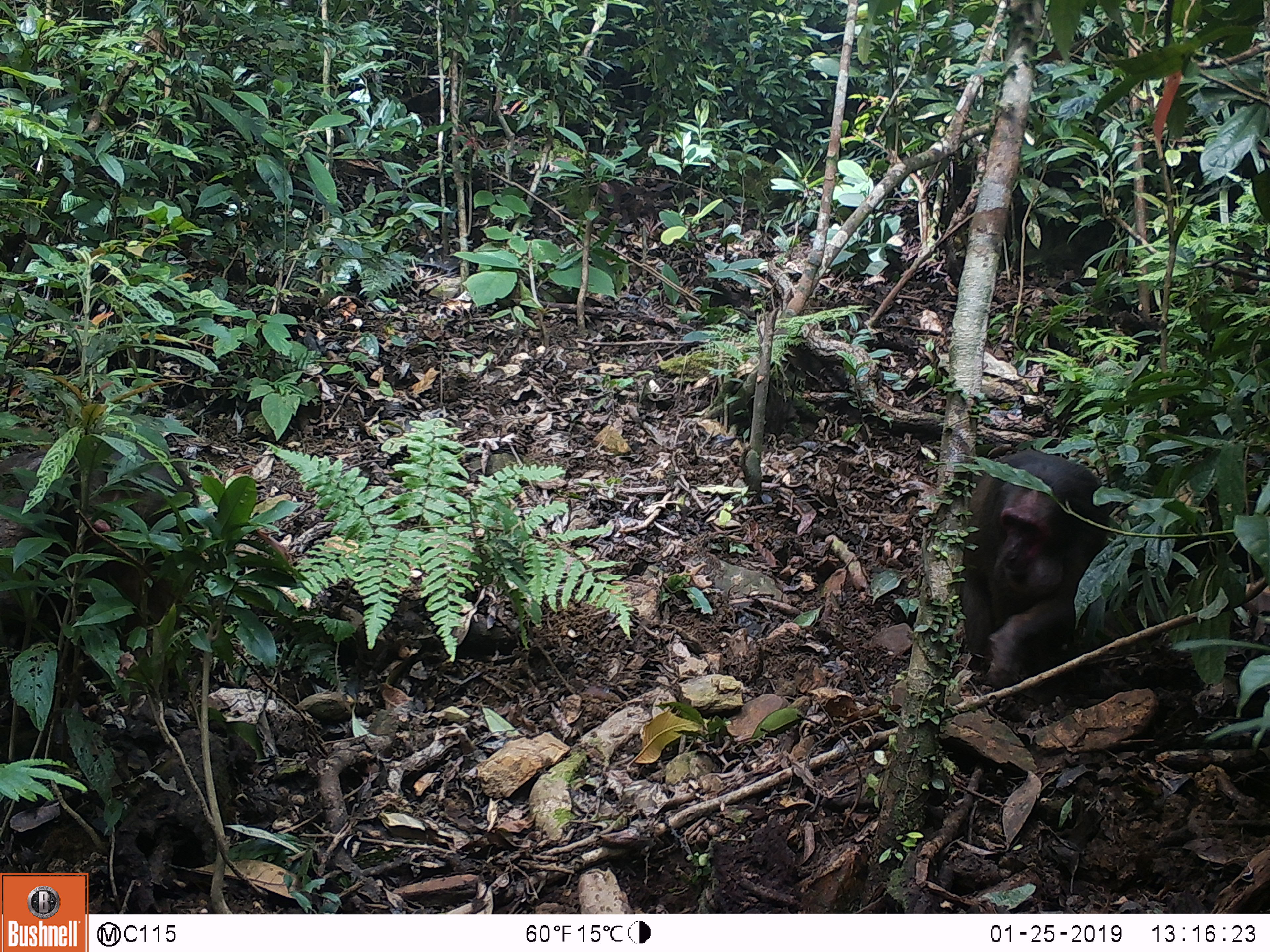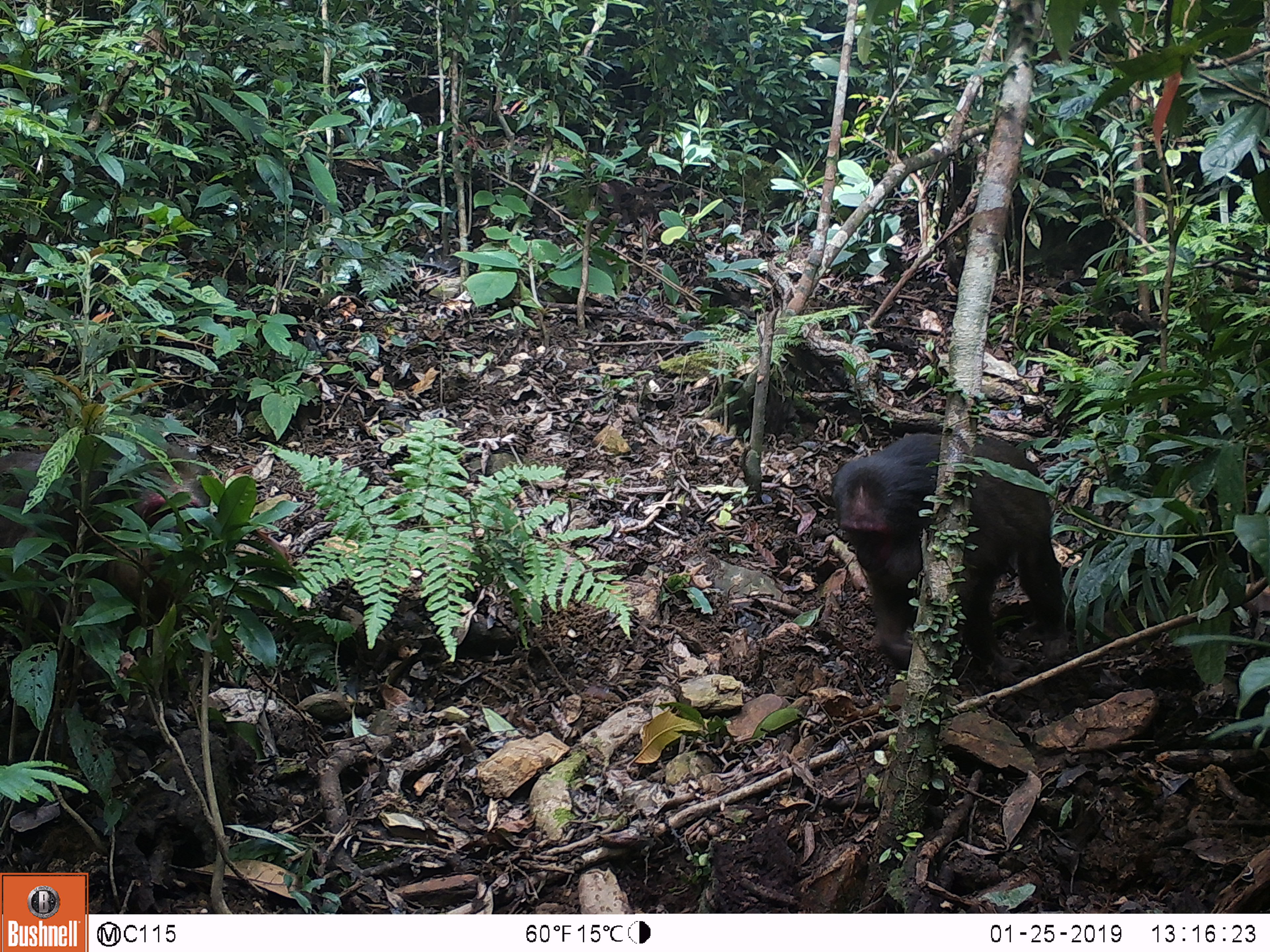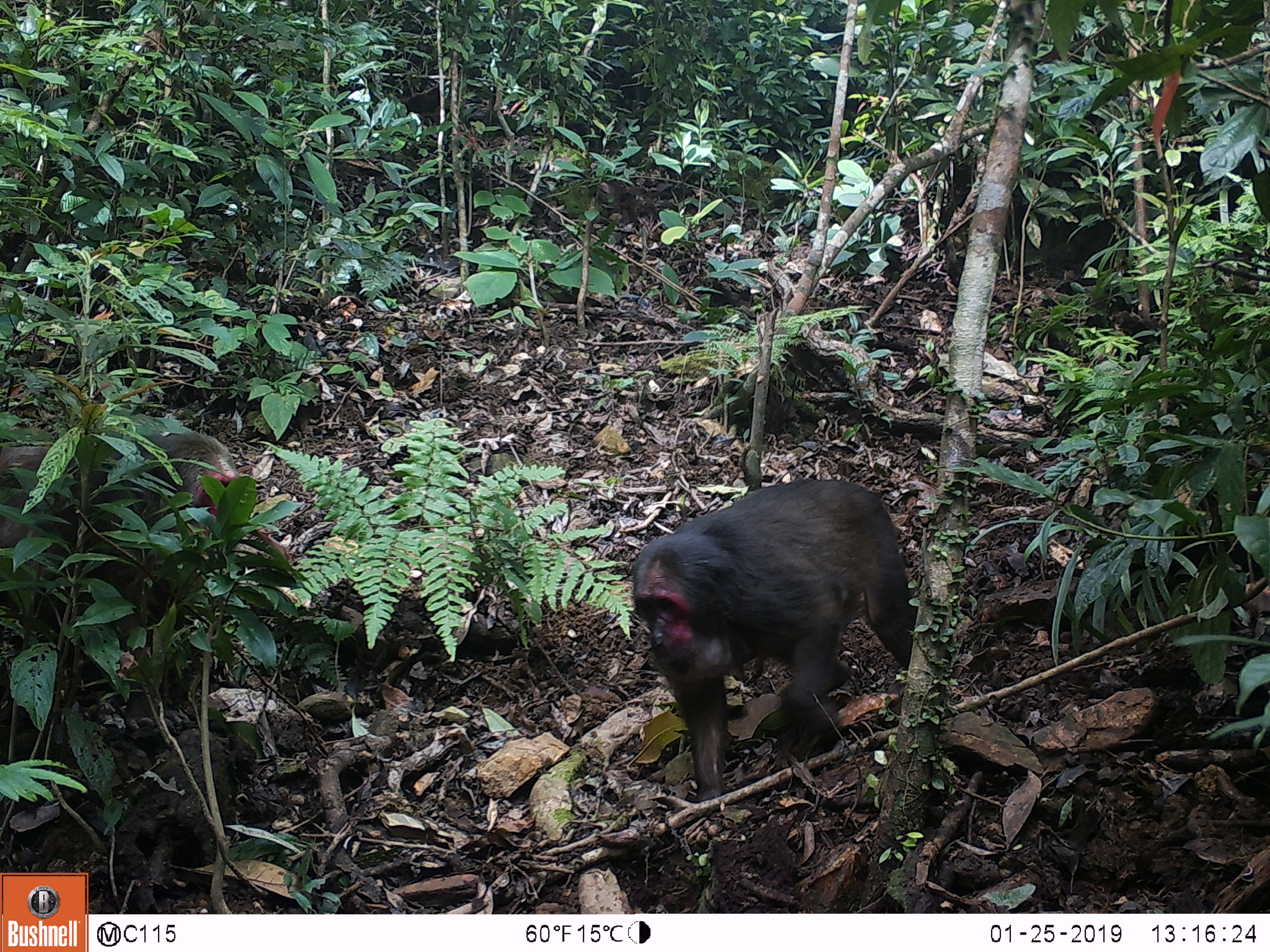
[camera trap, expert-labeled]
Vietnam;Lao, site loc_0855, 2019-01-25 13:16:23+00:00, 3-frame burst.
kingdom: Animalia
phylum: Chordata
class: Mammalia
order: Primates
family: Cercopithecidae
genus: Macaca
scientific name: Macaca arctoides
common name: stump-tailed macaque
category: stump tailed macaque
Stump tailed macaque (stump-tailed macaque) (Macaca arctoides). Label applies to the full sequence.